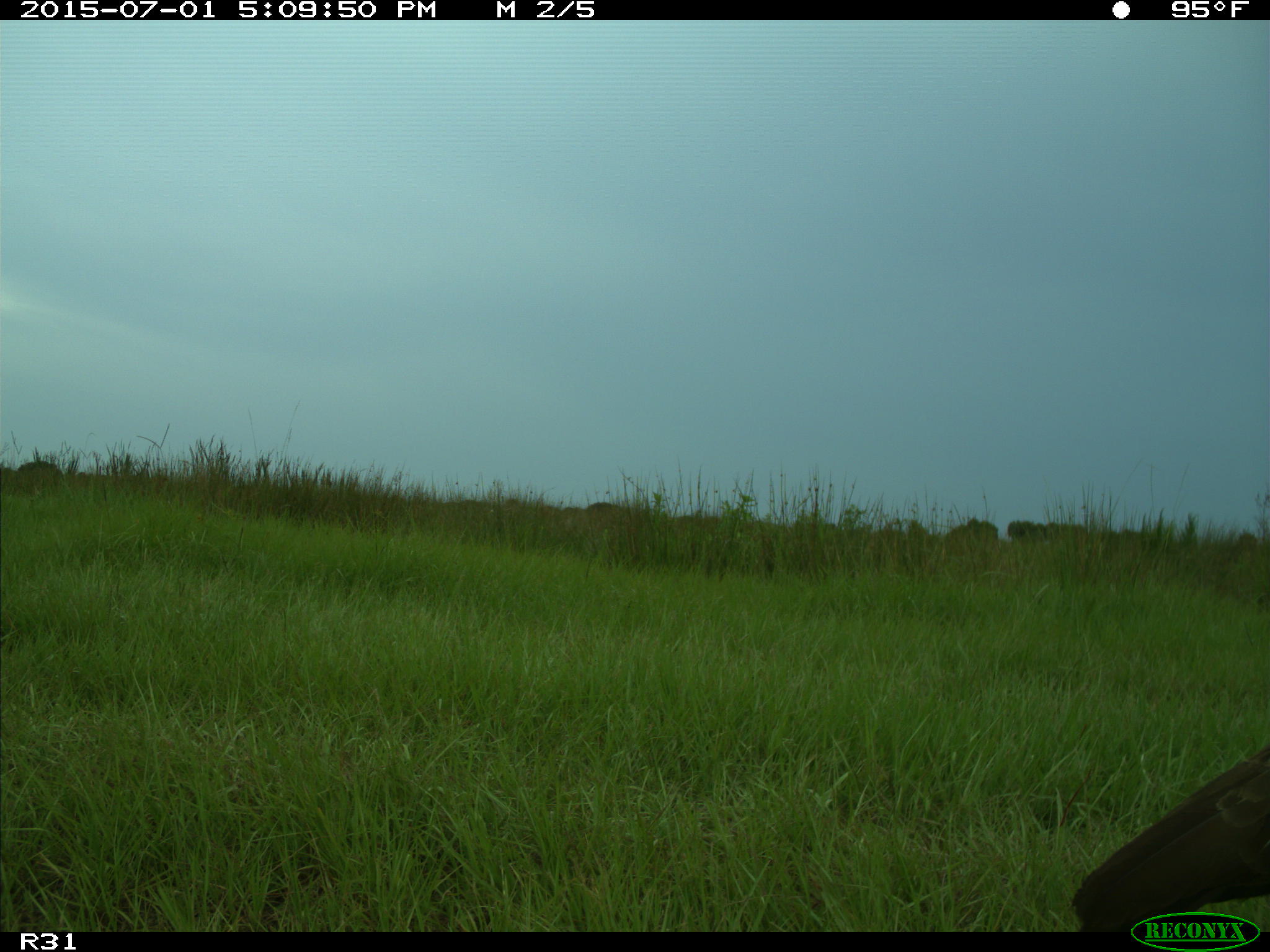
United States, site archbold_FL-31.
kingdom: Animalia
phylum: Chordata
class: Aves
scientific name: Aves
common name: birds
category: unidentified bird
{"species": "unidentified bird (birds) (Aves)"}